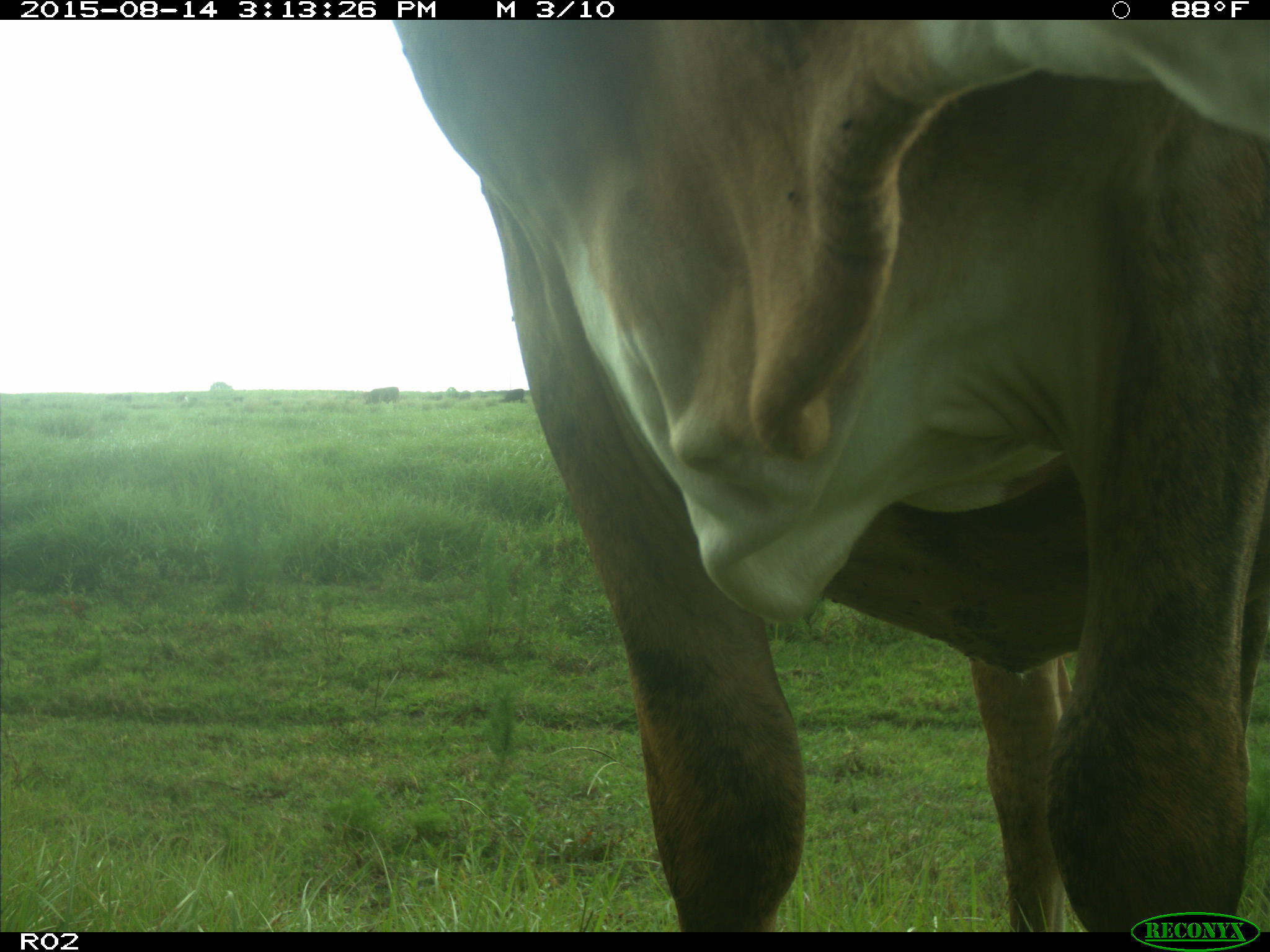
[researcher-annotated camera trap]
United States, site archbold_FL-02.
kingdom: Animalia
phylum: Chordata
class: Mammalia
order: Artiodactyla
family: Bovidae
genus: Bos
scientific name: Bos taurus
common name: domestic cow